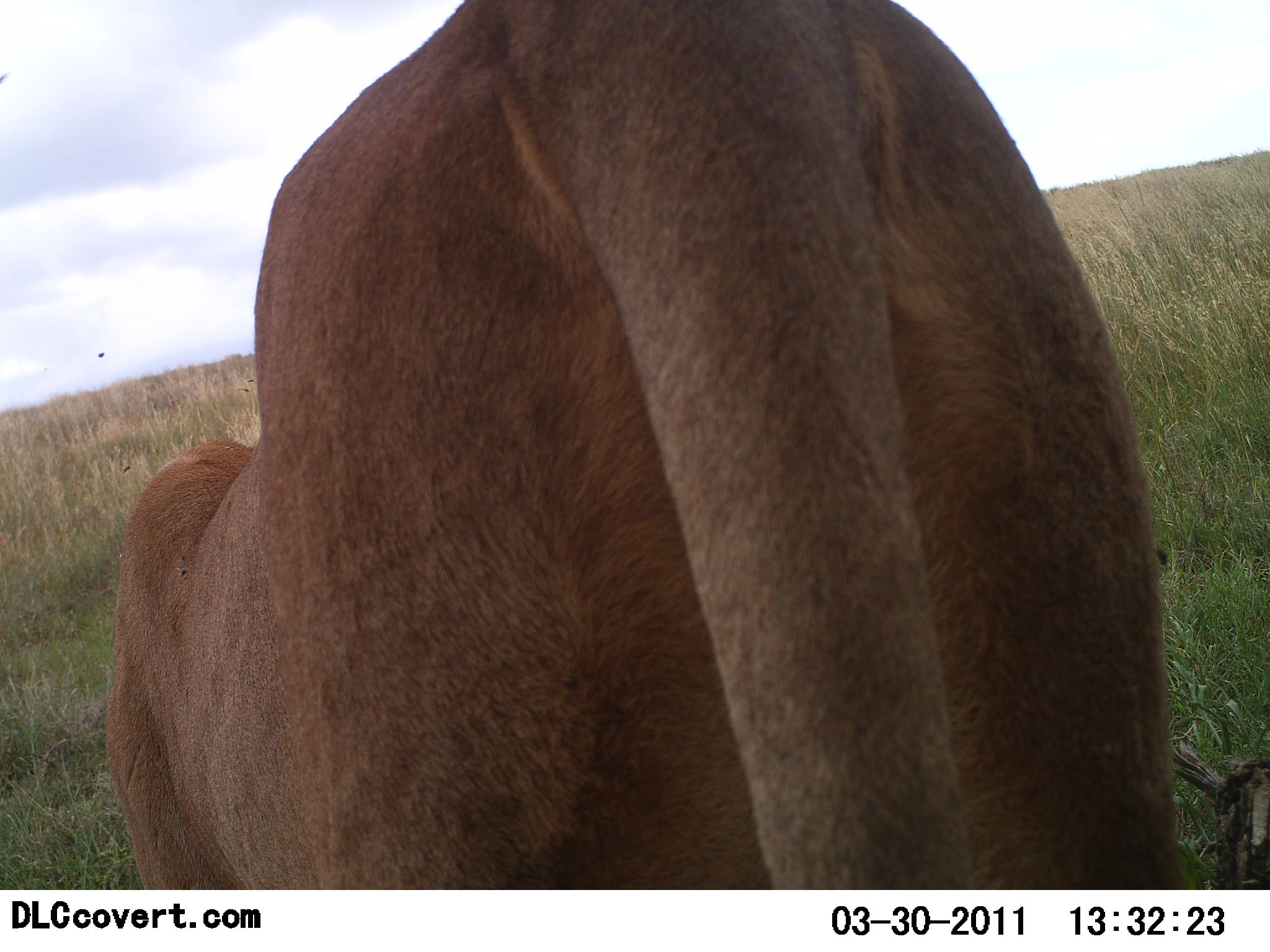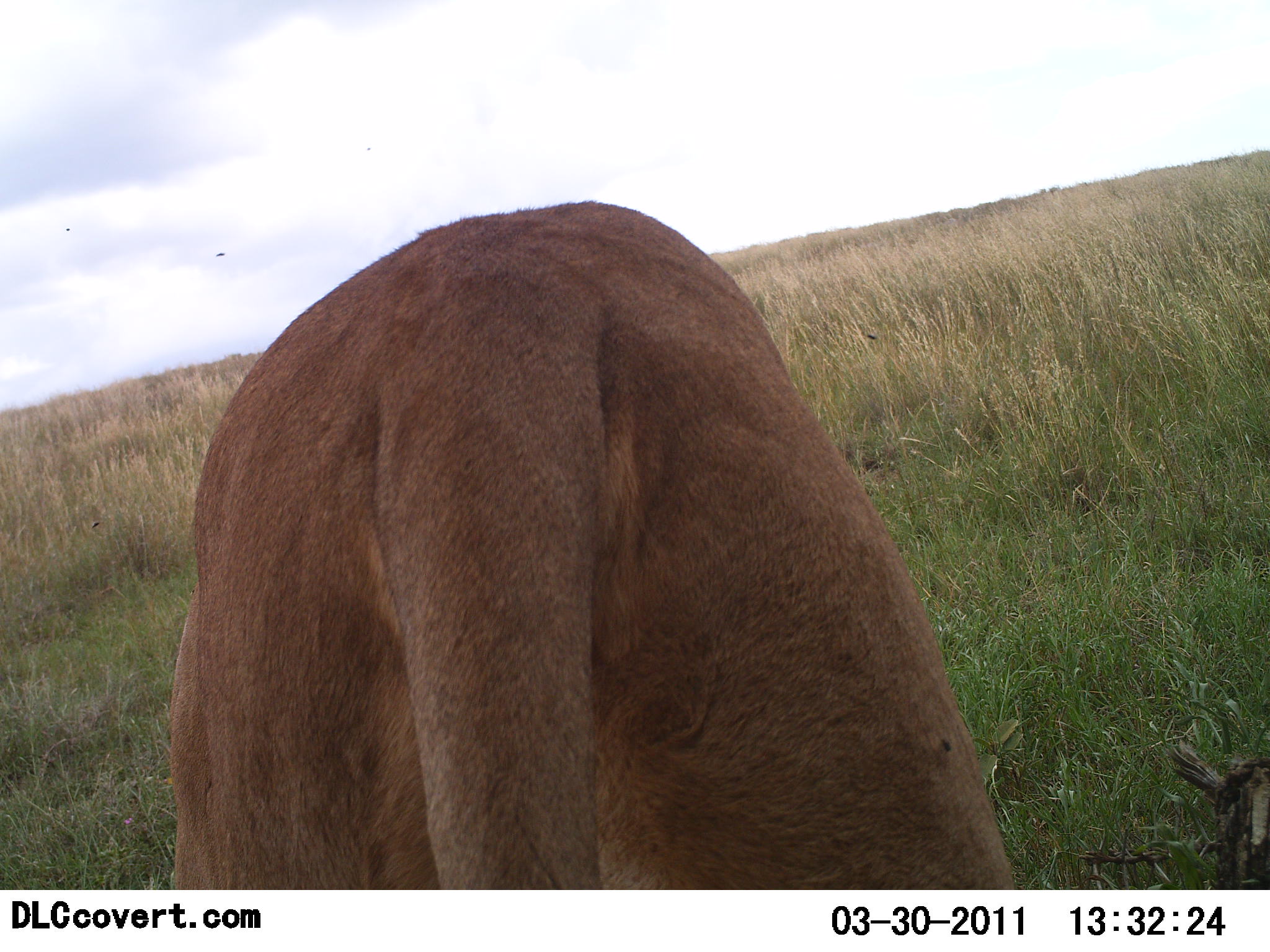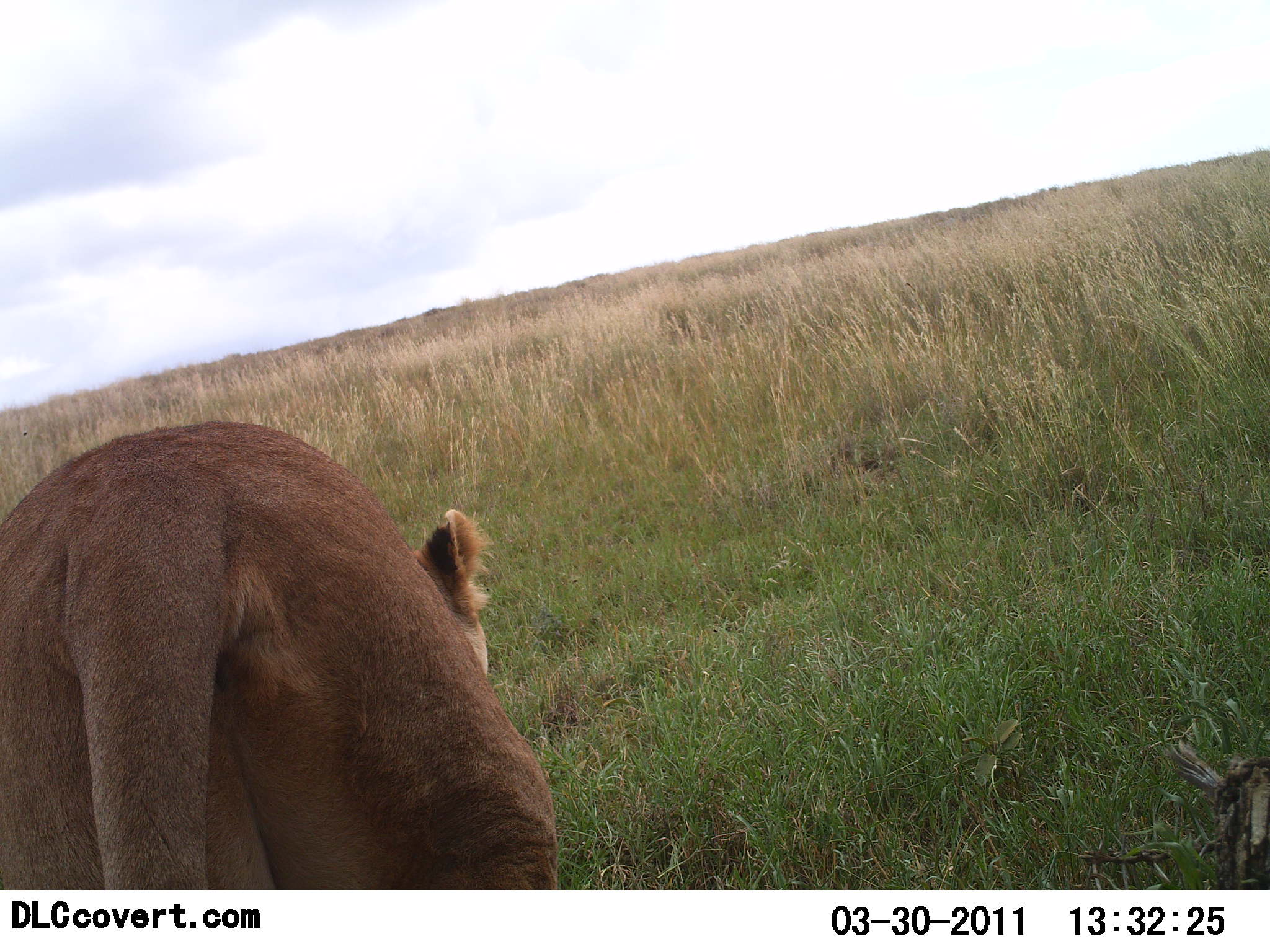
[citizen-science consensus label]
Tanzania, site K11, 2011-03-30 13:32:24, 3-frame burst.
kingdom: Animalia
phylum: Chordata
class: Mammalia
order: Carnivora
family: Felidae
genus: Panthera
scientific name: Panthera leo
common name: lion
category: lionfemale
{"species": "lionfemale (lion) (Panthera leo)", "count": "1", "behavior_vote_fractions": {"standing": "40%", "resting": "0%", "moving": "60%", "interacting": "0%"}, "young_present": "0%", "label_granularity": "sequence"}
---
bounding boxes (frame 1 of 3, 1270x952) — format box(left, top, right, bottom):
animal: box(105, 3, 1202, 891)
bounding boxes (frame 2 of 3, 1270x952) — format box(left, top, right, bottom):
animal: box(168, 199, 1017, 891)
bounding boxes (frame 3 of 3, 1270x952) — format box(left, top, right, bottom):
animal: box(0, 421, 560, 889)